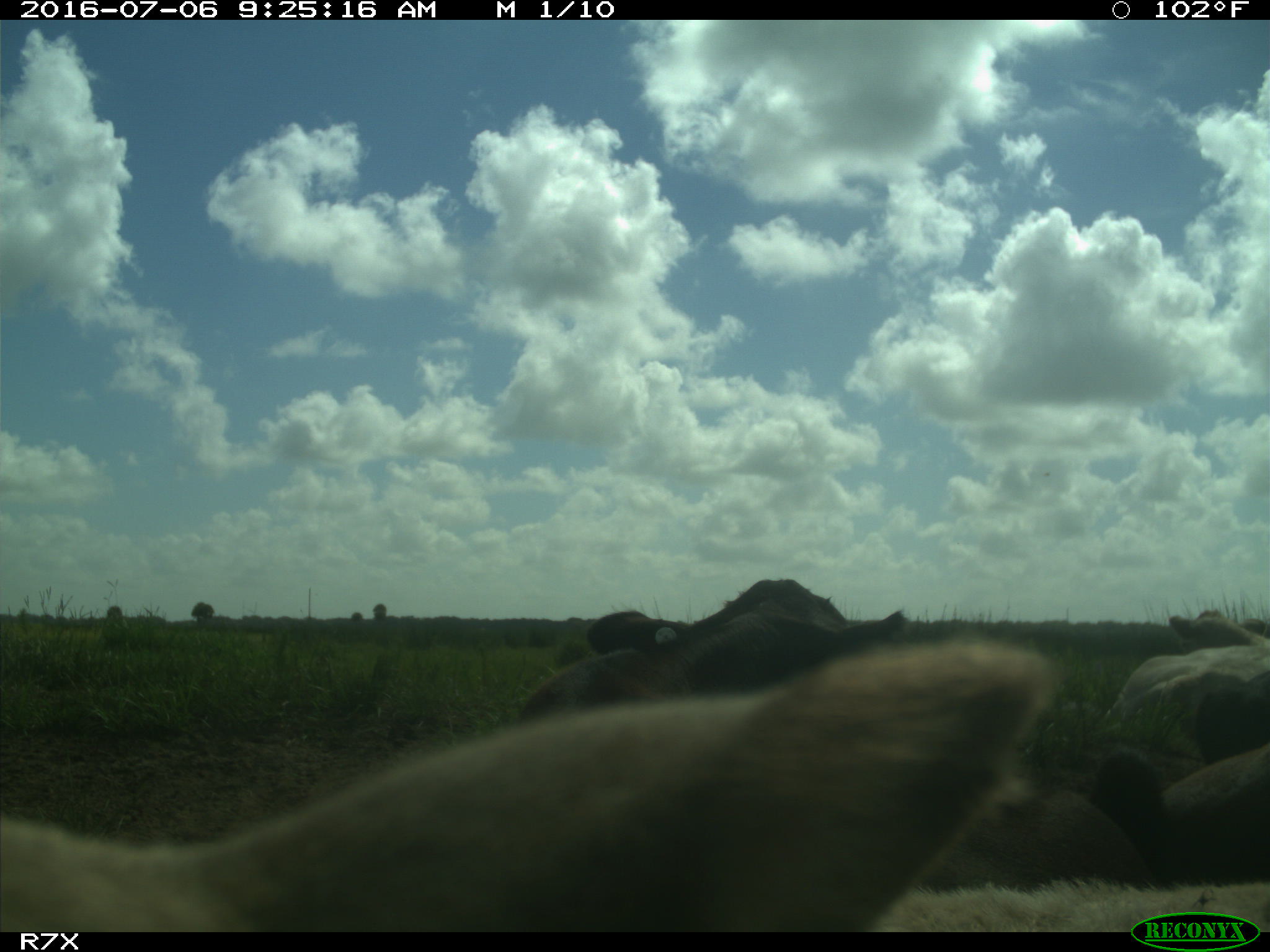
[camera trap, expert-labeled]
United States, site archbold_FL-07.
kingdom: Animalia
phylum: Chordata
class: Mammalia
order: Artiodactyla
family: Bovidae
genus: Bos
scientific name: Bos taurus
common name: domestic cow